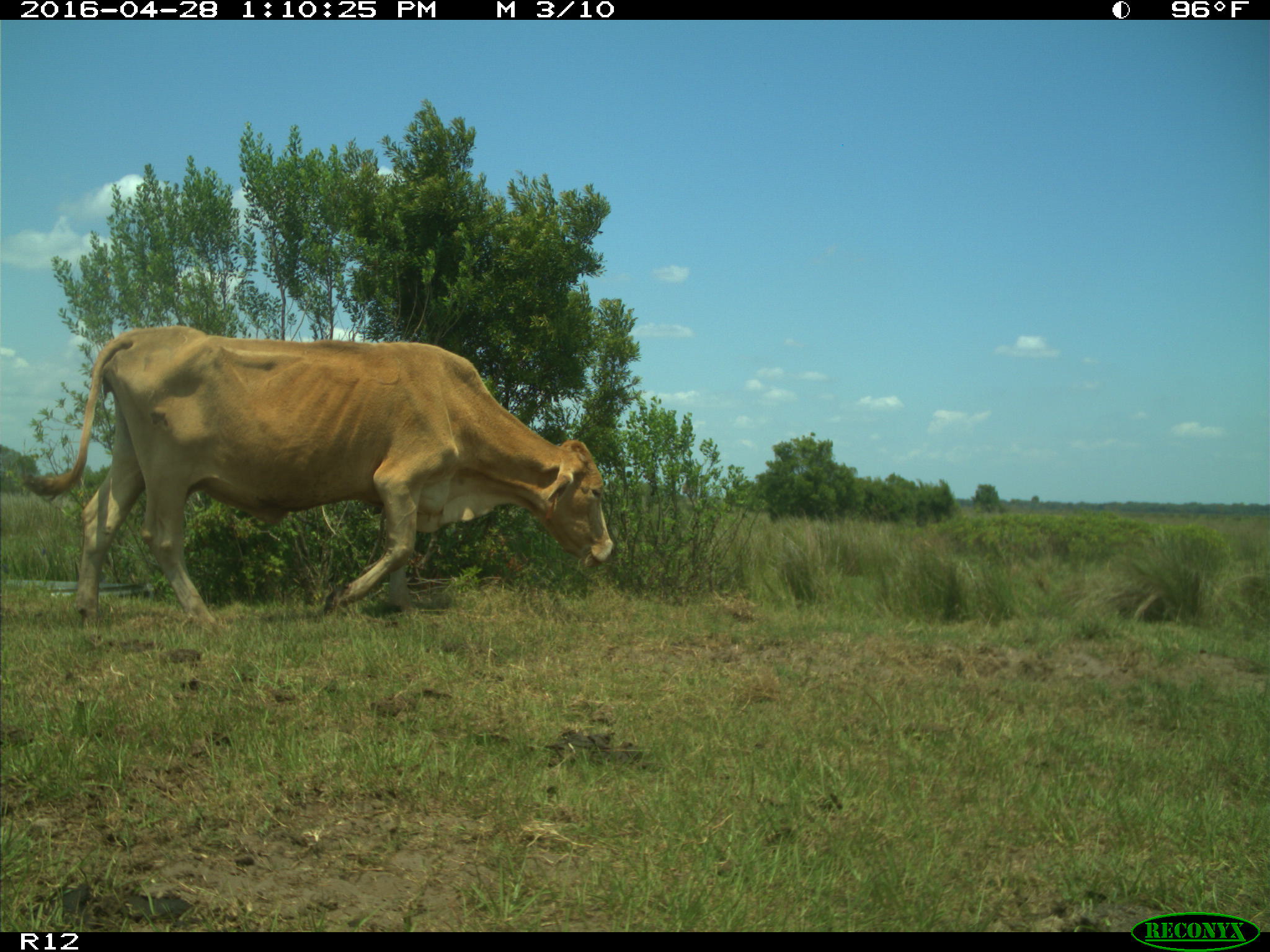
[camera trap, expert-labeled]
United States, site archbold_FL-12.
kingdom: Animalia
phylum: Chordata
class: Mammalia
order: Artiodactyla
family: Bovidae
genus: Bos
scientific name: Bos taurus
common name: domestic cow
Bos taurus (domestic cow).